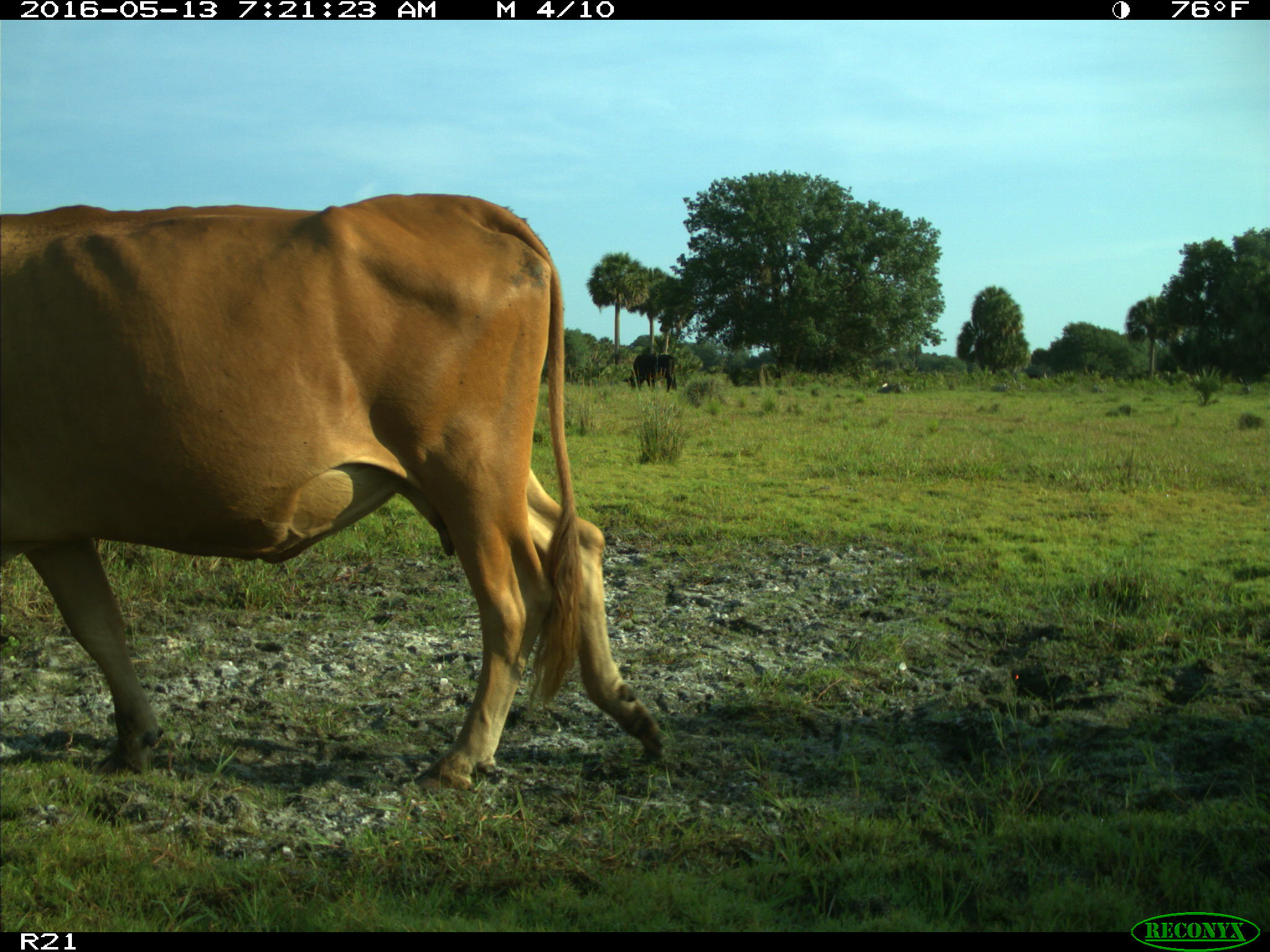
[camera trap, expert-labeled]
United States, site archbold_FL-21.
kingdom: Animalia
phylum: Chordata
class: Mammalia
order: Artiodactyla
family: Bovidae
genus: Bos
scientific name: Bos taurus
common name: domestic cow